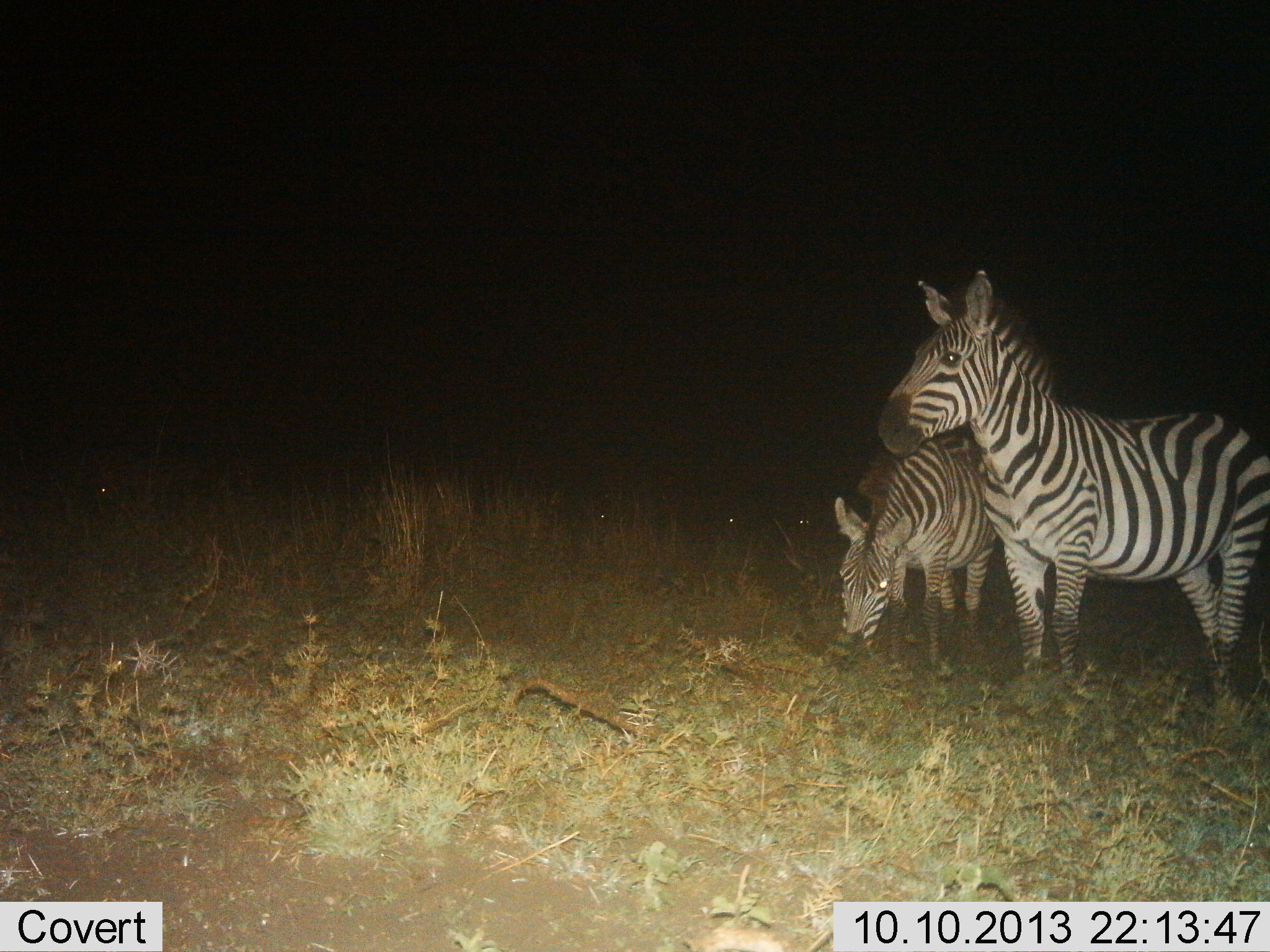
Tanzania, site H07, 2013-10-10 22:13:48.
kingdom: Animalia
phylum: Chordata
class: Mammalia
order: Perissodactyla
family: Equidae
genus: Equus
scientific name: Equus quagga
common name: plains zebra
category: zebra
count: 2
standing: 100%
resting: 0%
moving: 0%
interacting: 0%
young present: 0%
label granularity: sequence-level